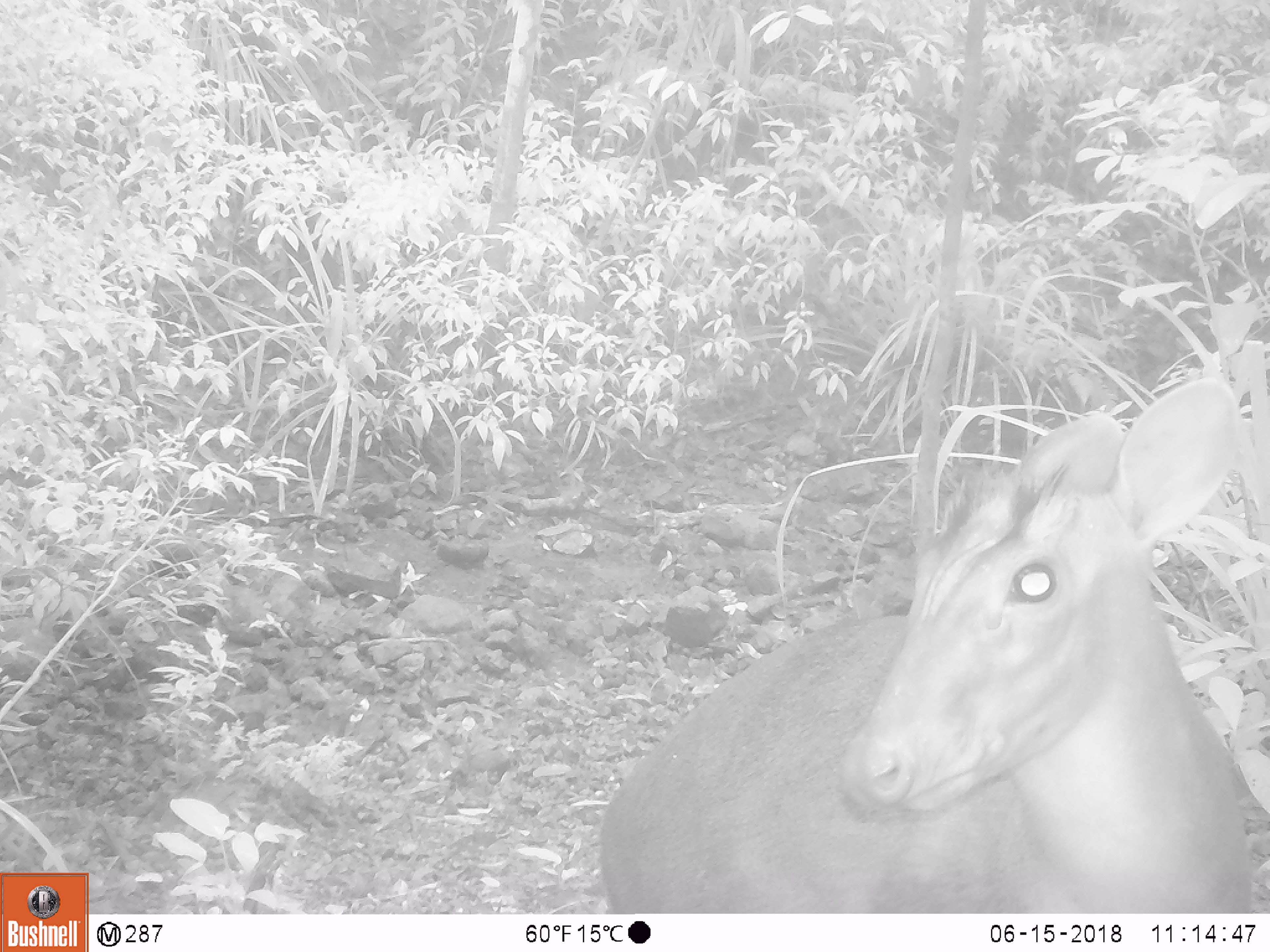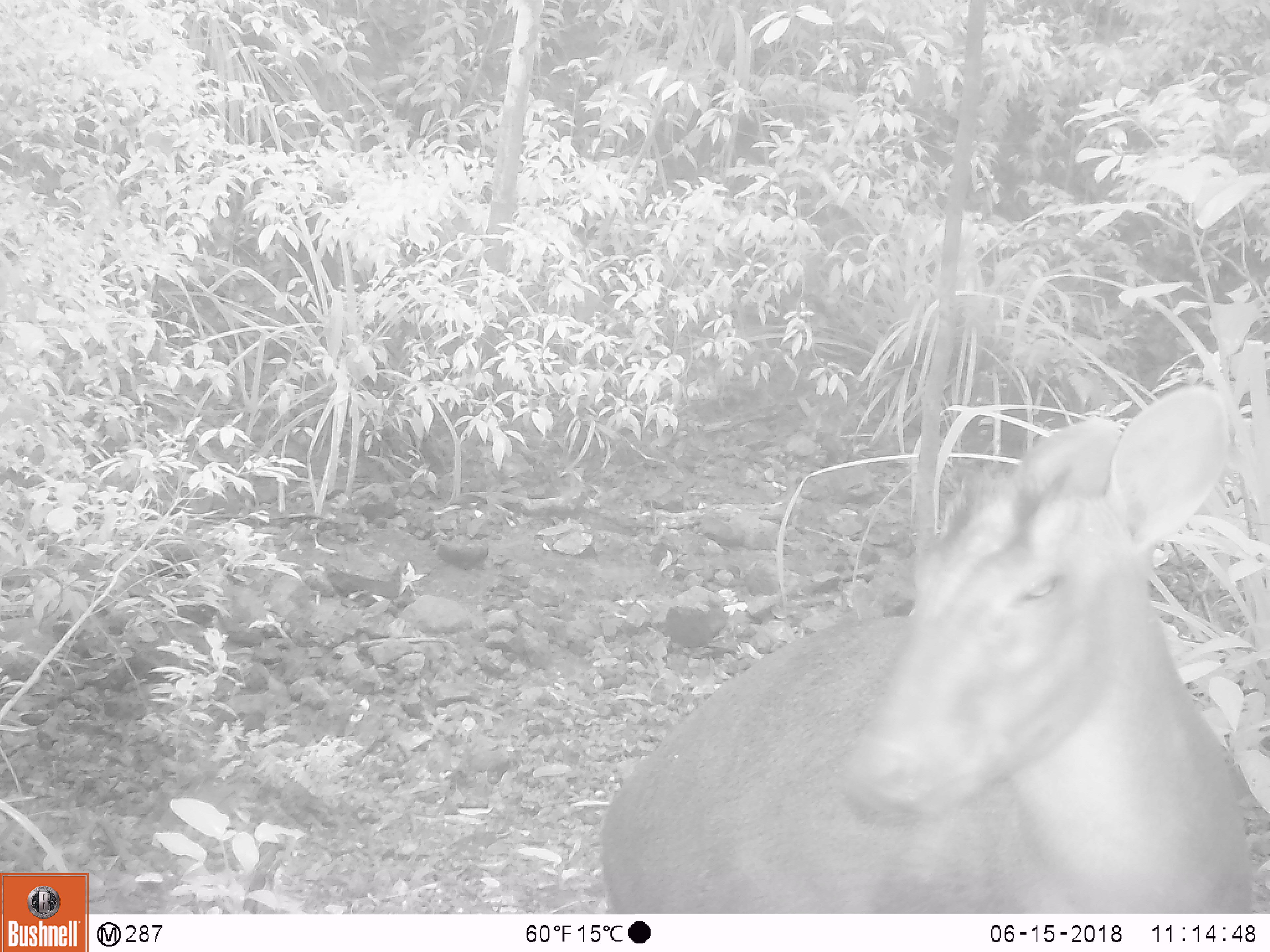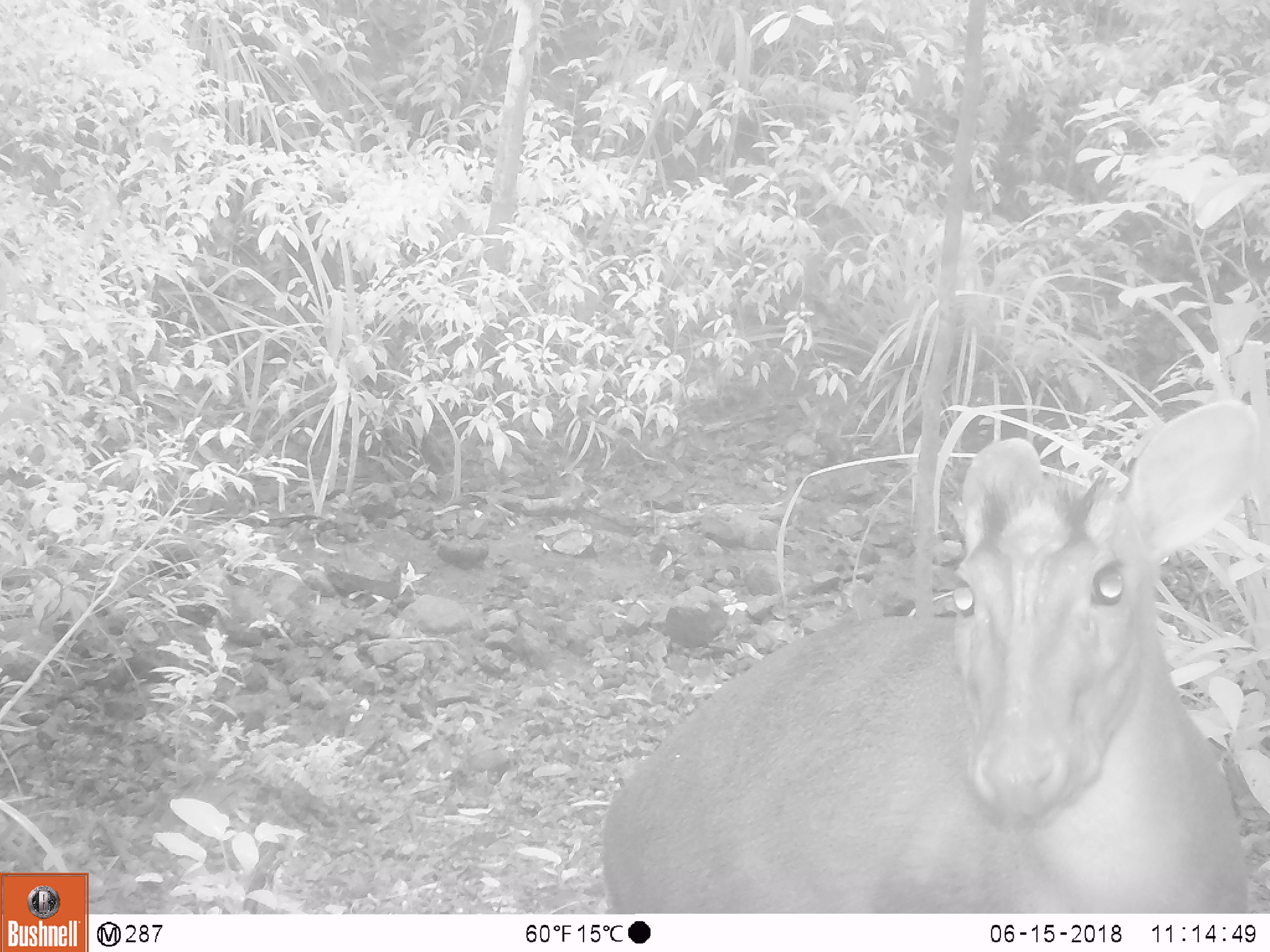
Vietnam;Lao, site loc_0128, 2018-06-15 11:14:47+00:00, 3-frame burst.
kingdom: Animalia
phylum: Chordata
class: Mammalia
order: Artiodactyla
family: Cervidae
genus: Muntiacus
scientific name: Muntiacus rooseveltorum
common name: roosevelt's muntjac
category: roosevelts muntjac group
Roosevelts muntjac group (roosevelt's muntjac) (Muntiacus rooseveltorum). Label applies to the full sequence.